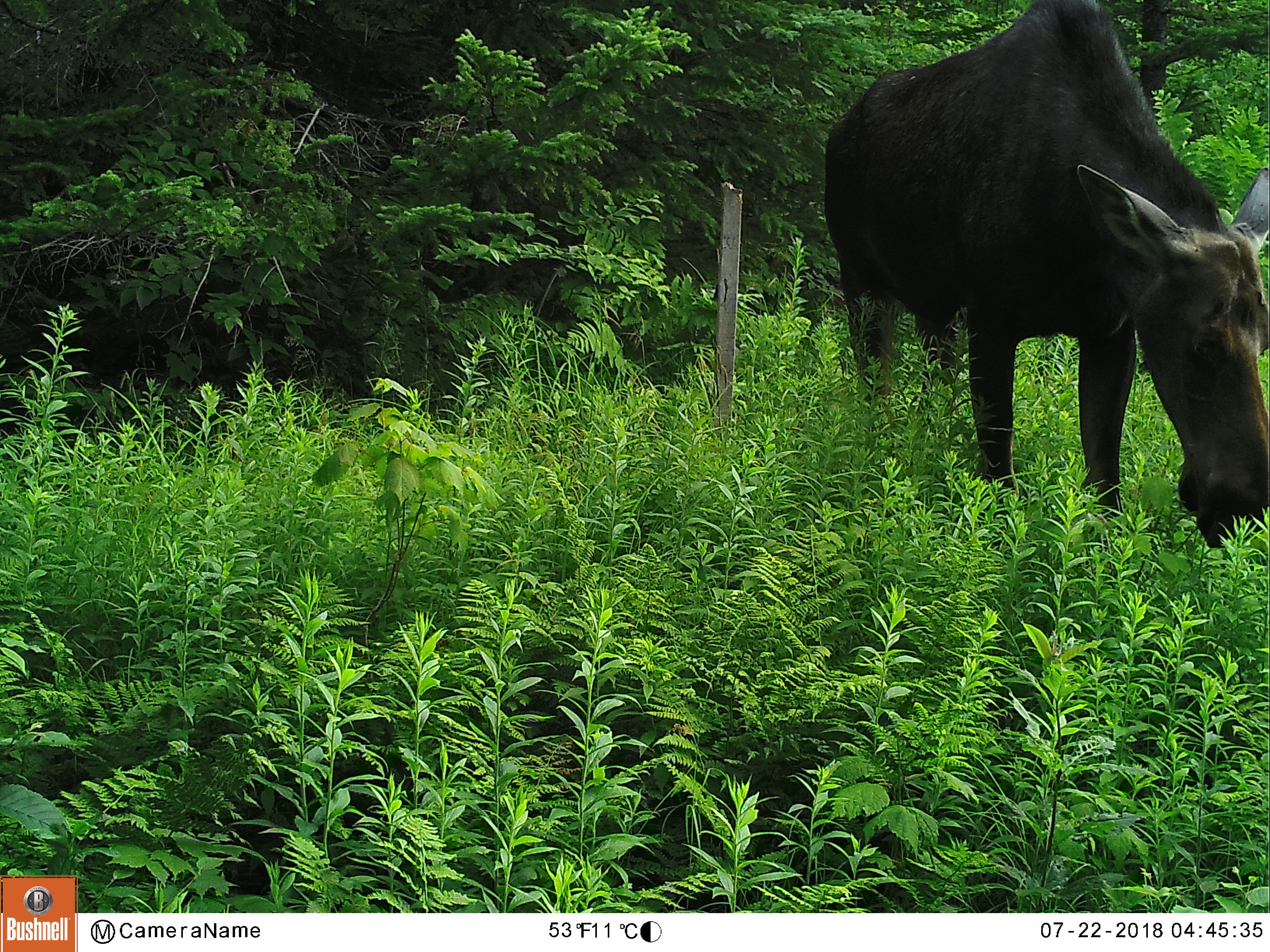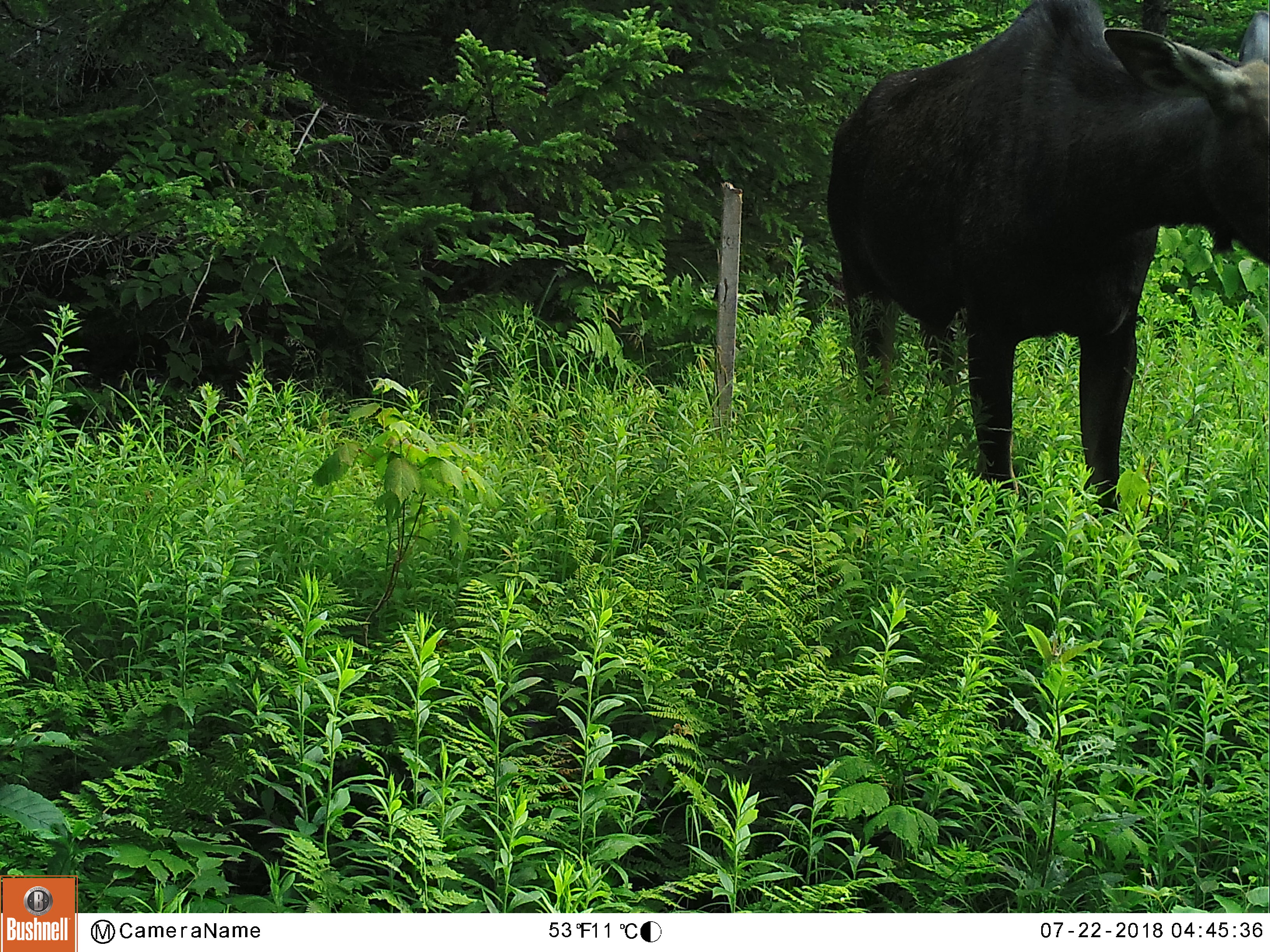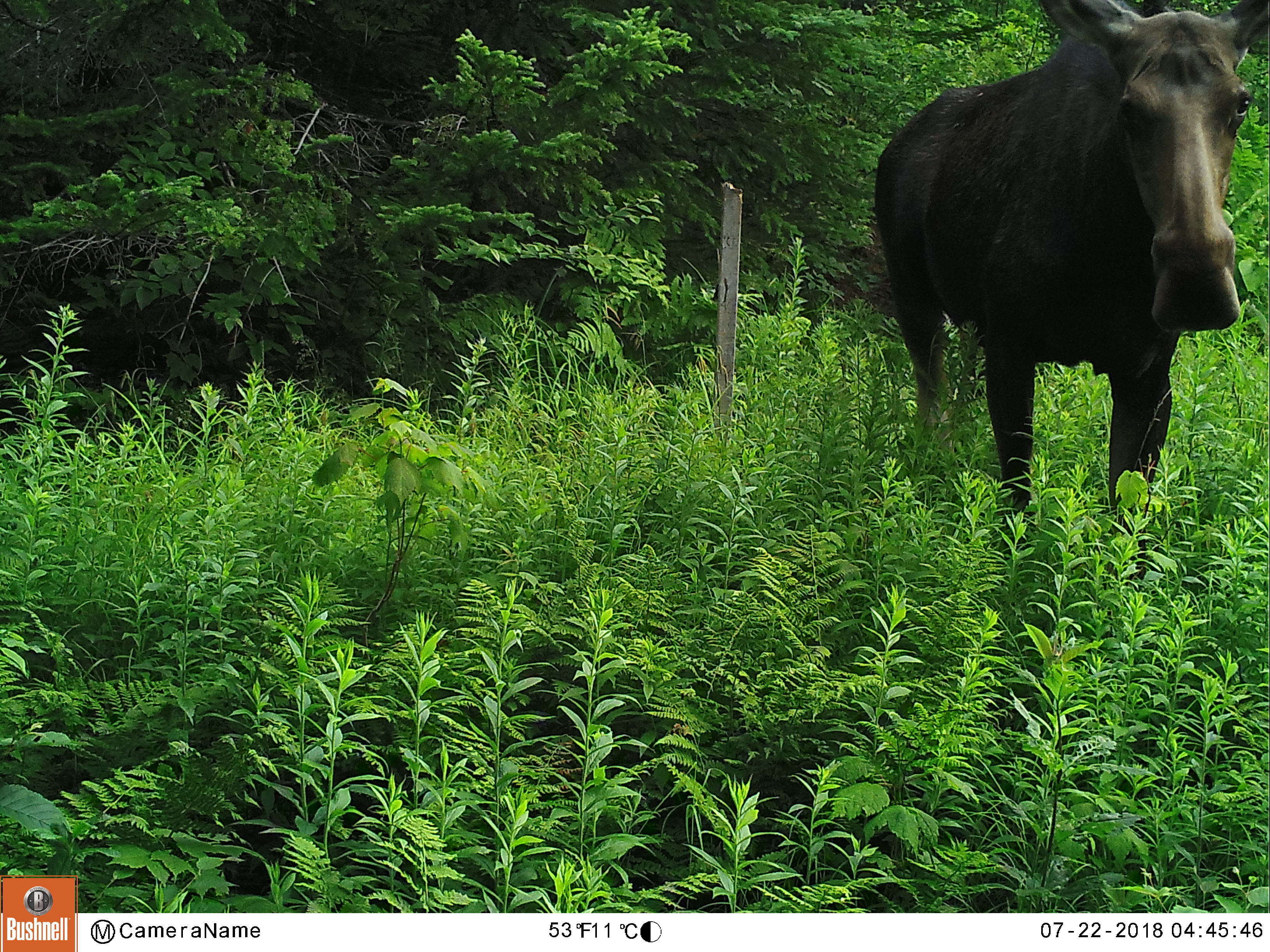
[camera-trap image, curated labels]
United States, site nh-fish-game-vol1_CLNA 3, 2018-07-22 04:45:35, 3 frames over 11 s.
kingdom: Animalia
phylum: Chordata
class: Mammalia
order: Artiodactyla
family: Cervidae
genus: Alces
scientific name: Alces alces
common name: moose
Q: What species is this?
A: Moose (Alces alces).